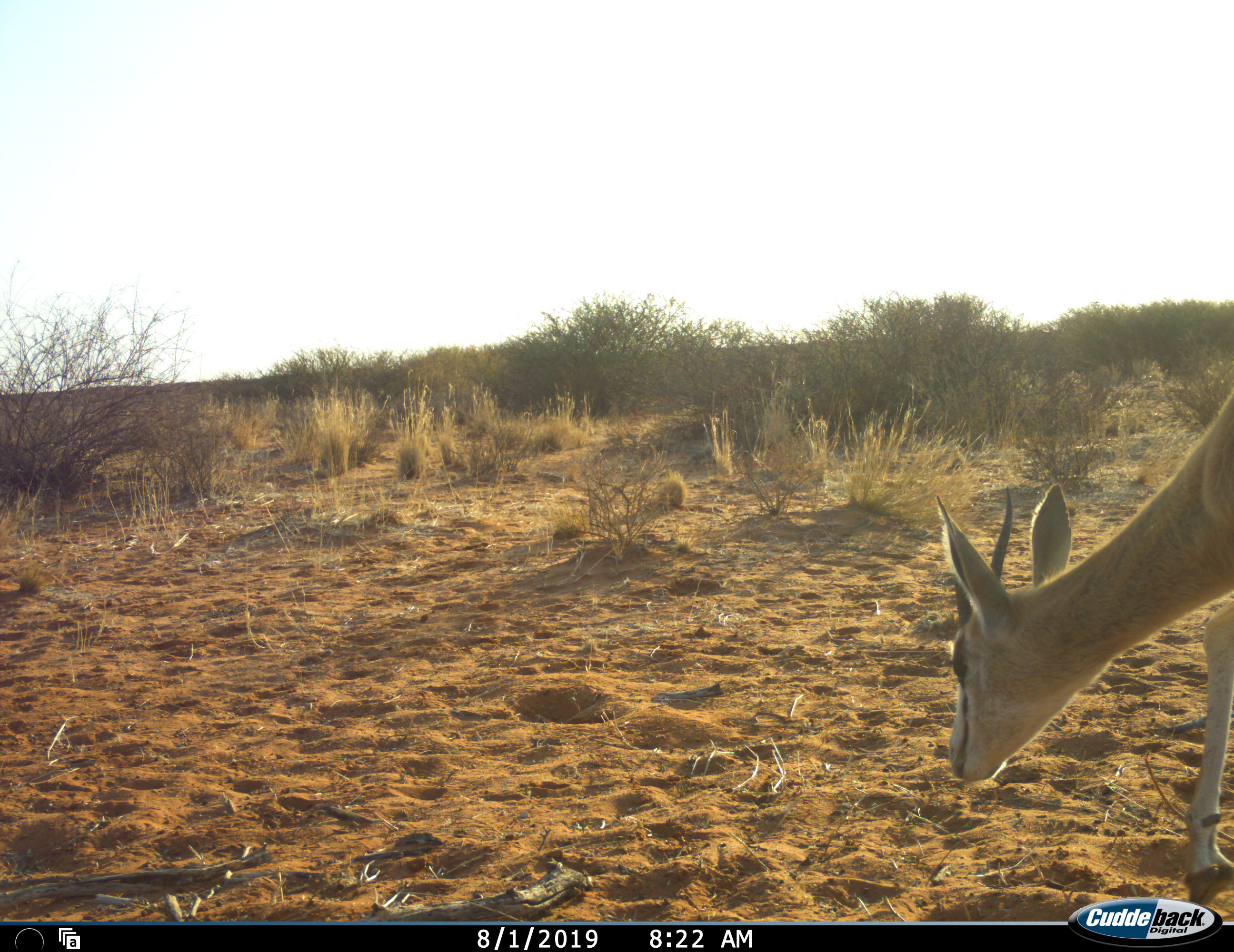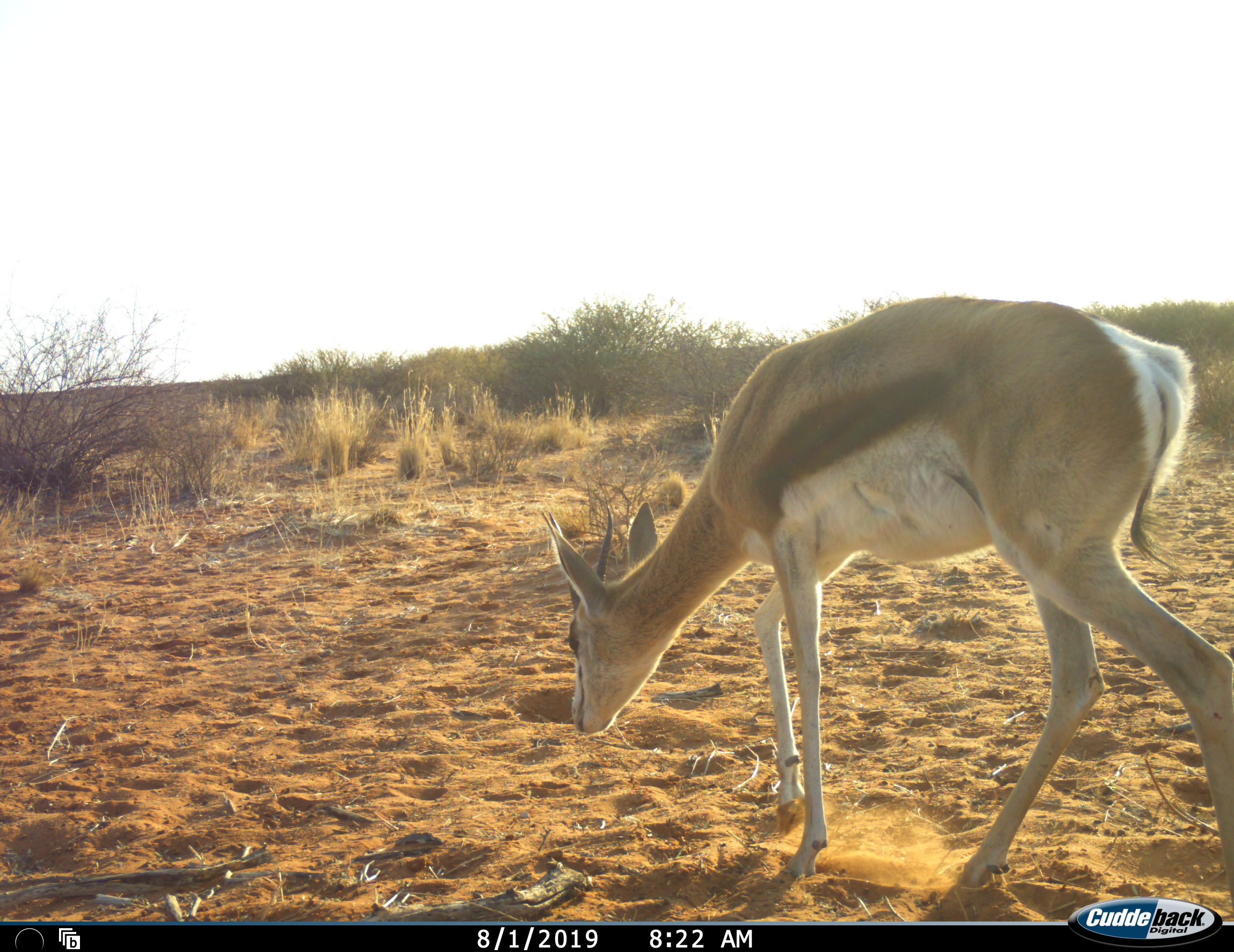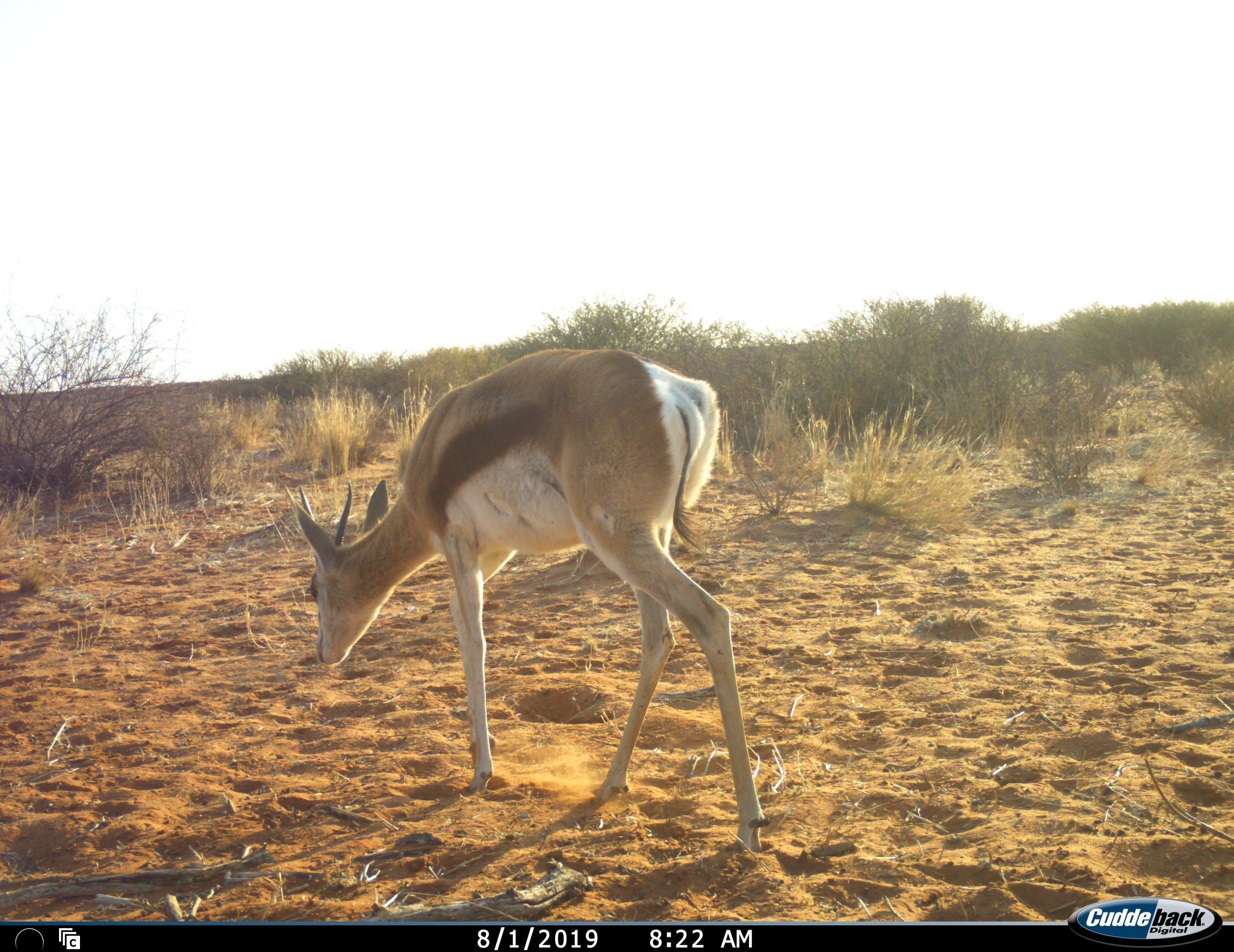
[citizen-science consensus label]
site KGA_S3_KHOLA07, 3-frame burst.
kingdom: Animalia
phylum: Chordata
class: Mammalia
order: Artiodactyla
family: Bovidae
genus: Antidorcas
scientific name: Antidorcas marsupialis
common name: springbok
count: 1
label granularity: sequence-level